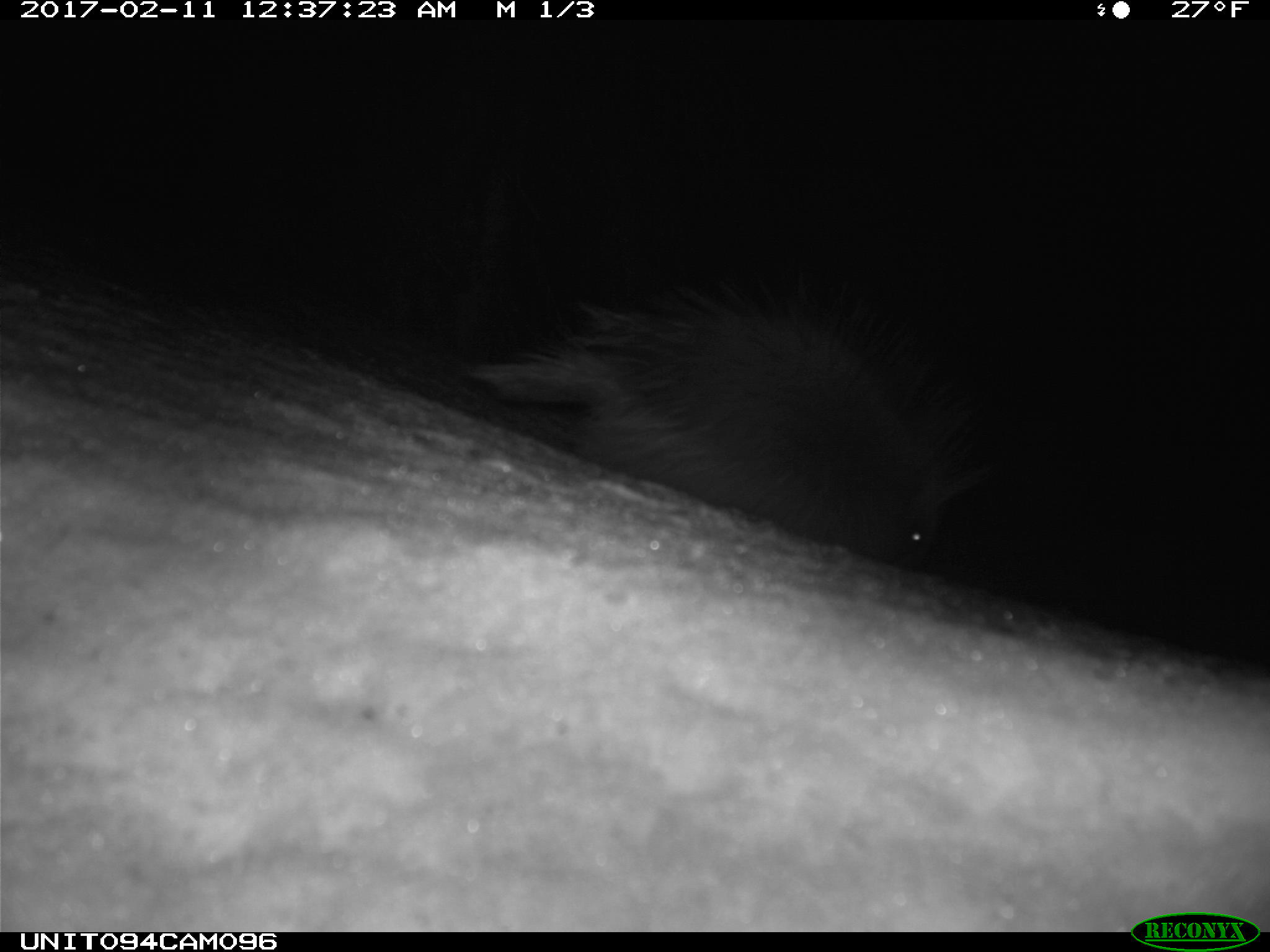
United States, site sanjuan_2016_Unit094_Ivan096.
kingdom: Animalia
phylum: Chordata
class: Mammalia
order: Rodentia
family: Erethizontidae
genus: Erethizon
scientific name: Erethizon dorsatum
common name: north american porcupine